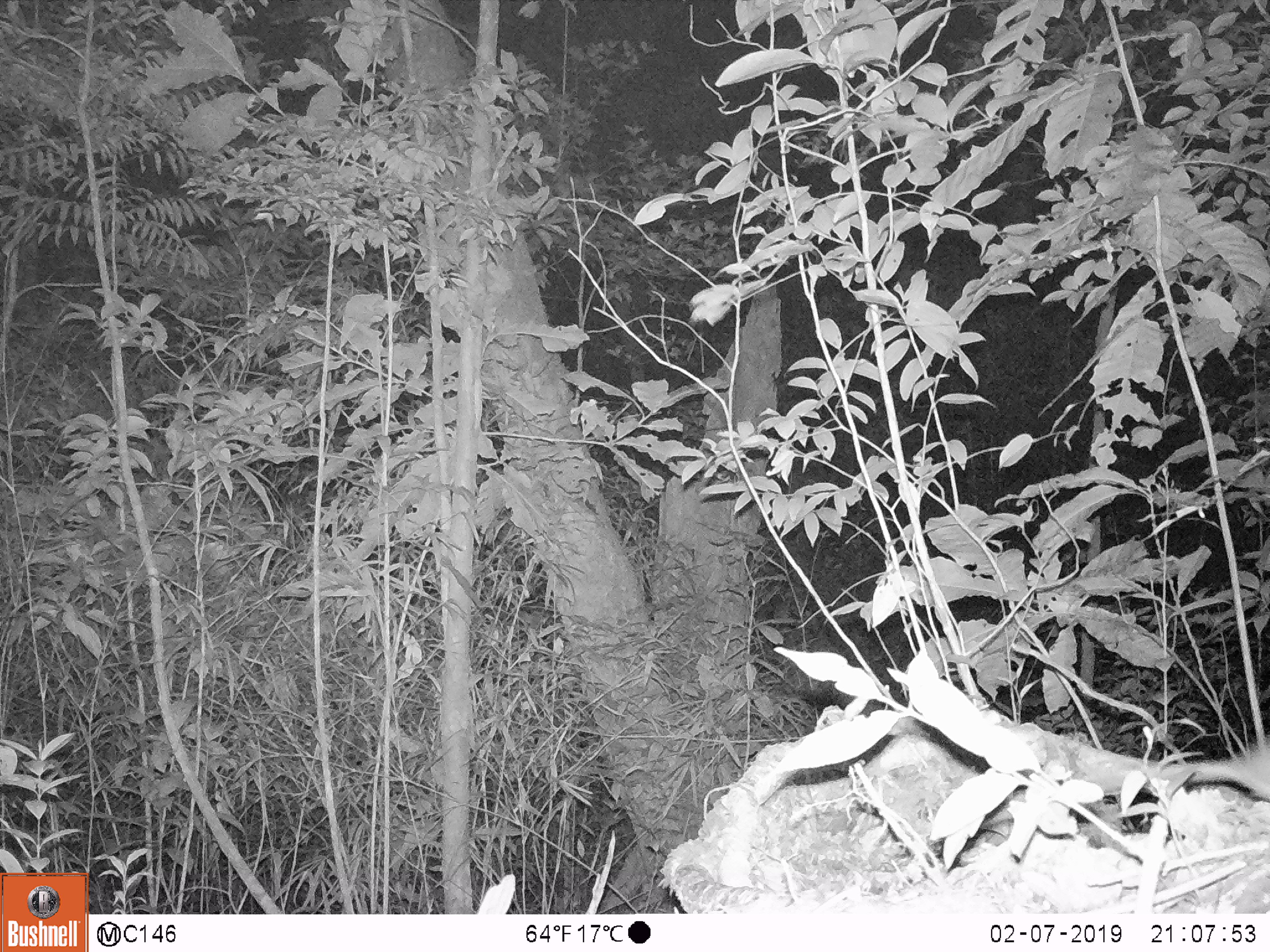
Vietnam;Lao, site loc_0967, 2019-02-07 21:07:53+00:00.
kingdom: Animalia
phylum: Chordata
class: Mammalia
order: Rodentia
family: Muridae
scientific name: Muridae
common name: old-world mice and rats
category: unidentified murid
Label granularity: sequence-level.